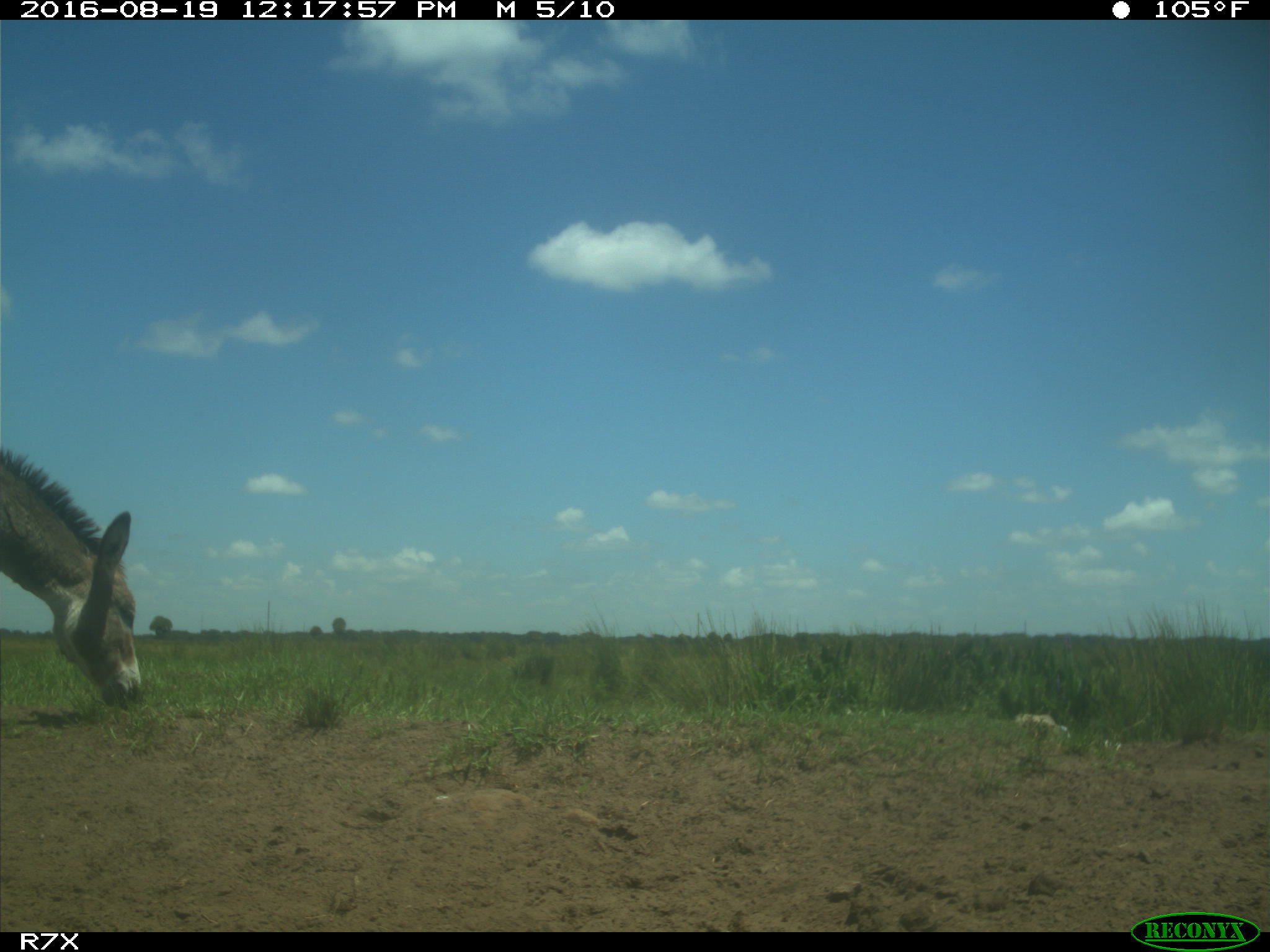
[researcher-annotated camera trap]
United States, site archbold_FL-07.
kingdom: Animalia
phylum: Chordata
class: Mammalia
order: Perissodactyla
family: Equidae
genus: Equus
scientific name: Equus africanus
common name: african wild ass